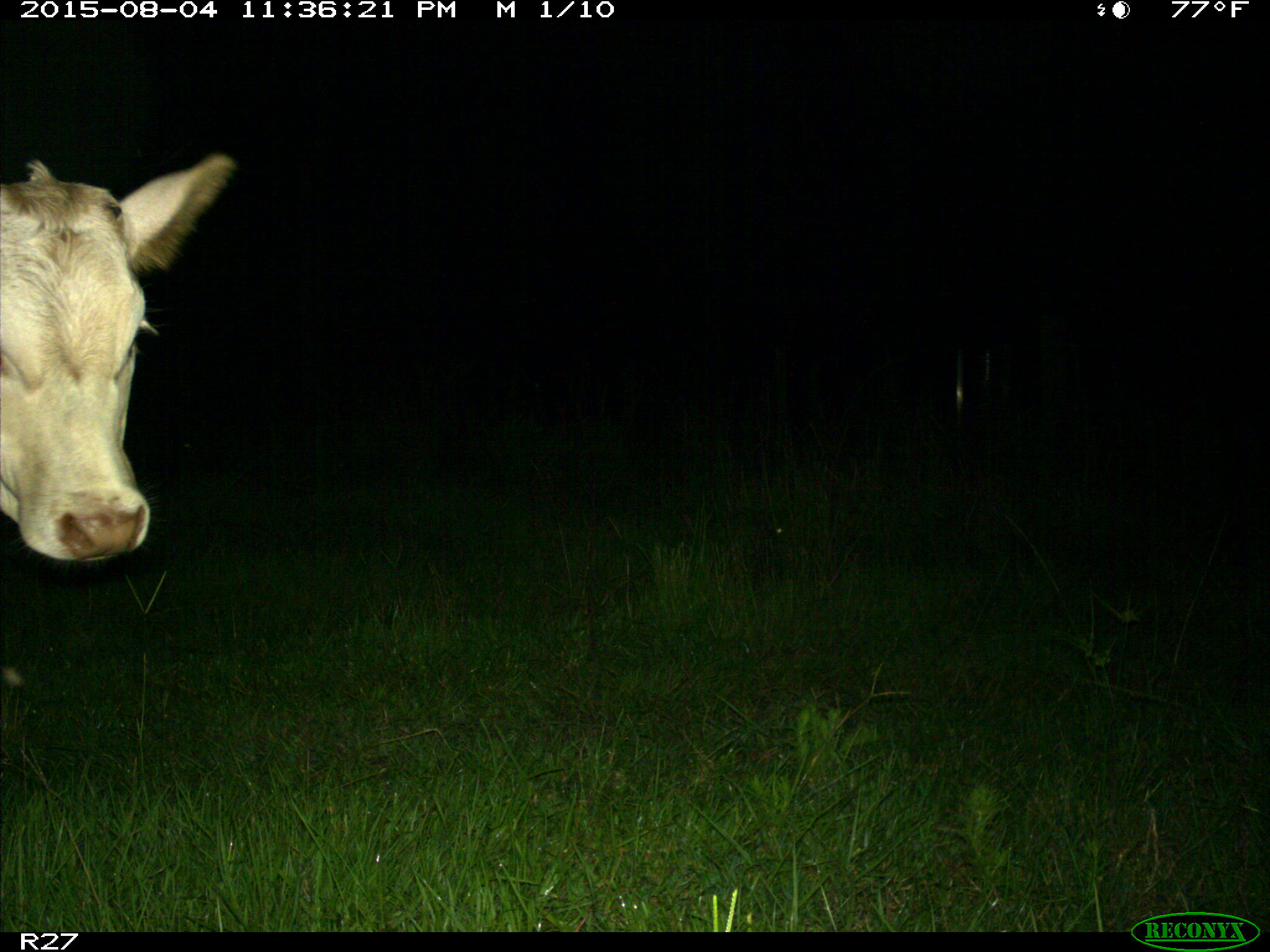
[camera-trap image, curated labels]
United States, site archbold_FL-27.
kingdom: Animalia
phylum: Chordata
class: Mammalia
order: Artiodactyla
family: Bovidae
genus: Bos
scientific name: Bos taurus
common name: domestic cow